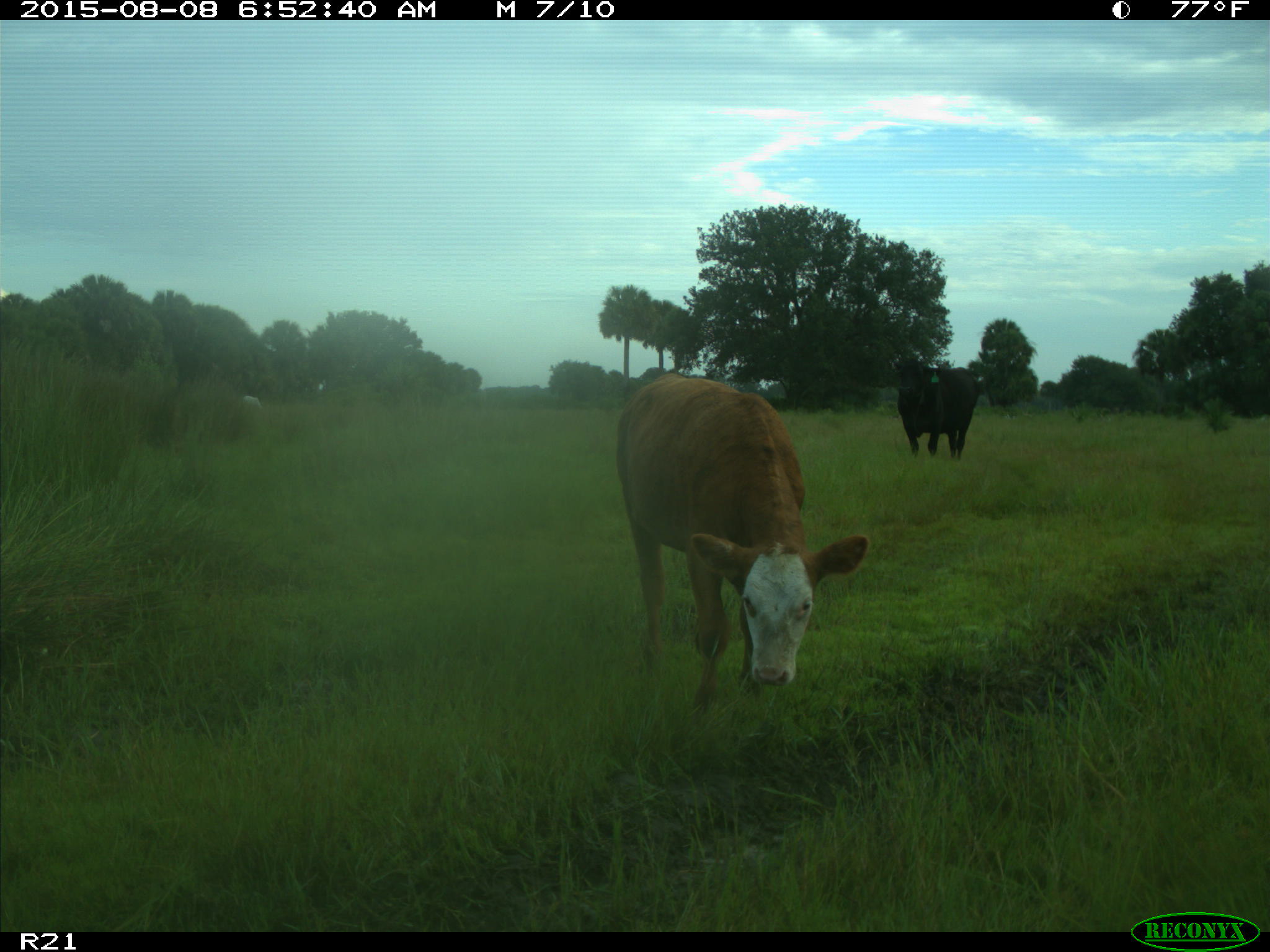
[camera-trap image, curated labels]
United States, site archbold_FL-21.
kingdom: Animalia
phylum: Chordata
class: Mammalia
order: Artiodactyla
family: Bovidae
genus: Bos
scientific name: Bos taurus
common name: domestic cow